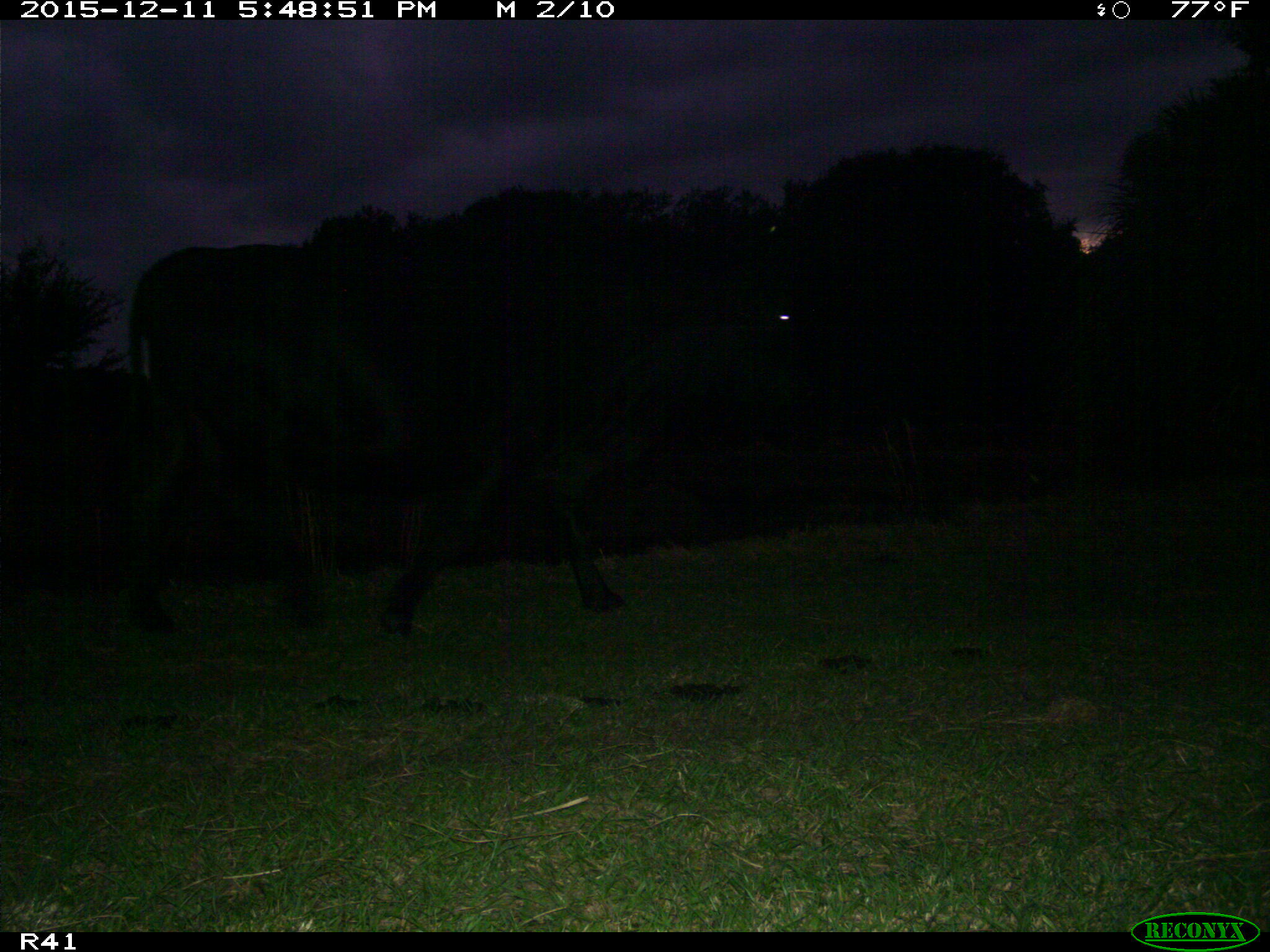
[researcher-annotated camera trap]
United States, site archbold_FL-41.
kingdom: Animalia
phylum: Chordata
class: Mammalia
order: Artiodactyla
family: Bovidae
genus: Bos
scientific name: Bos taurus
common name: domestic cow